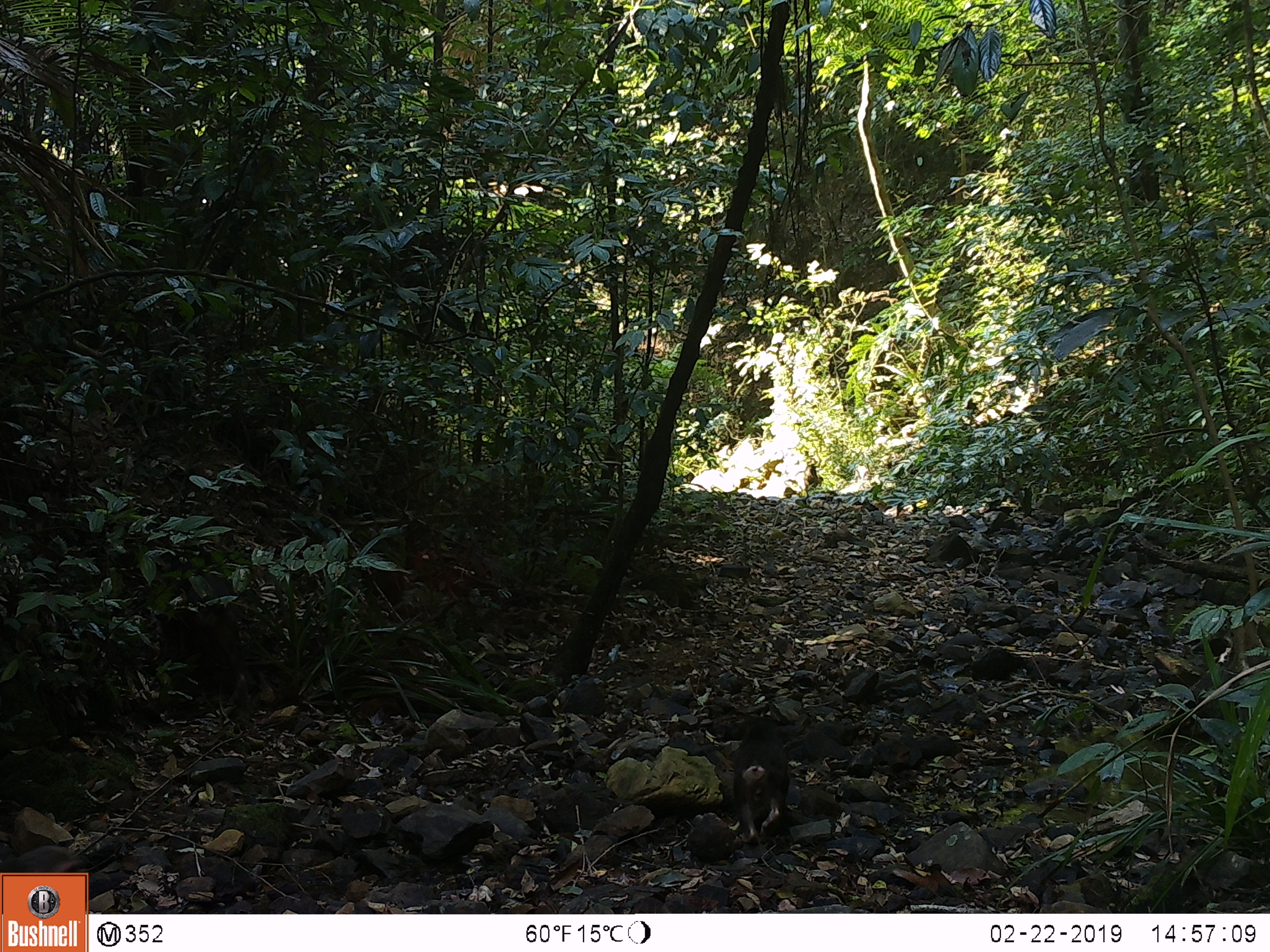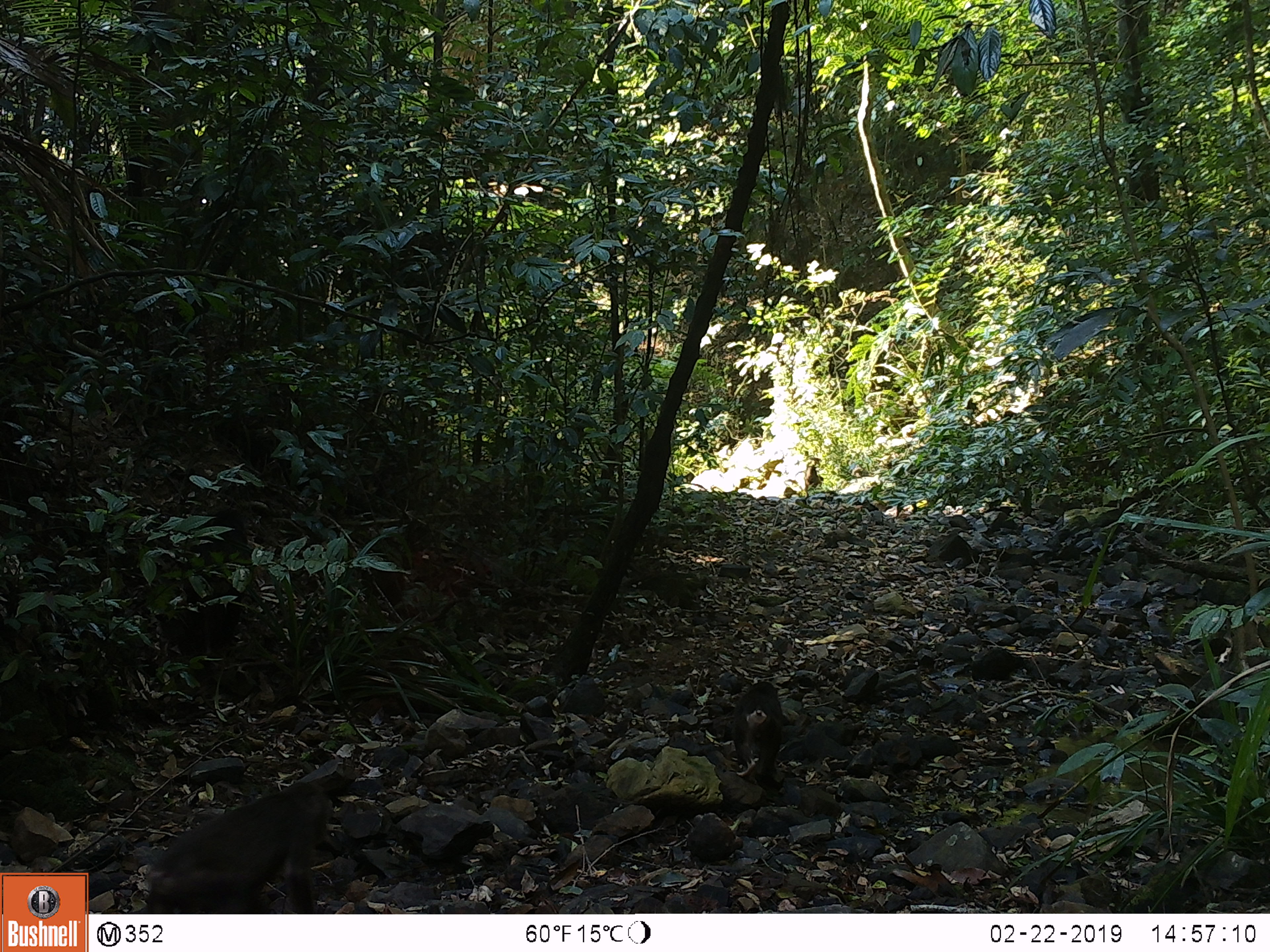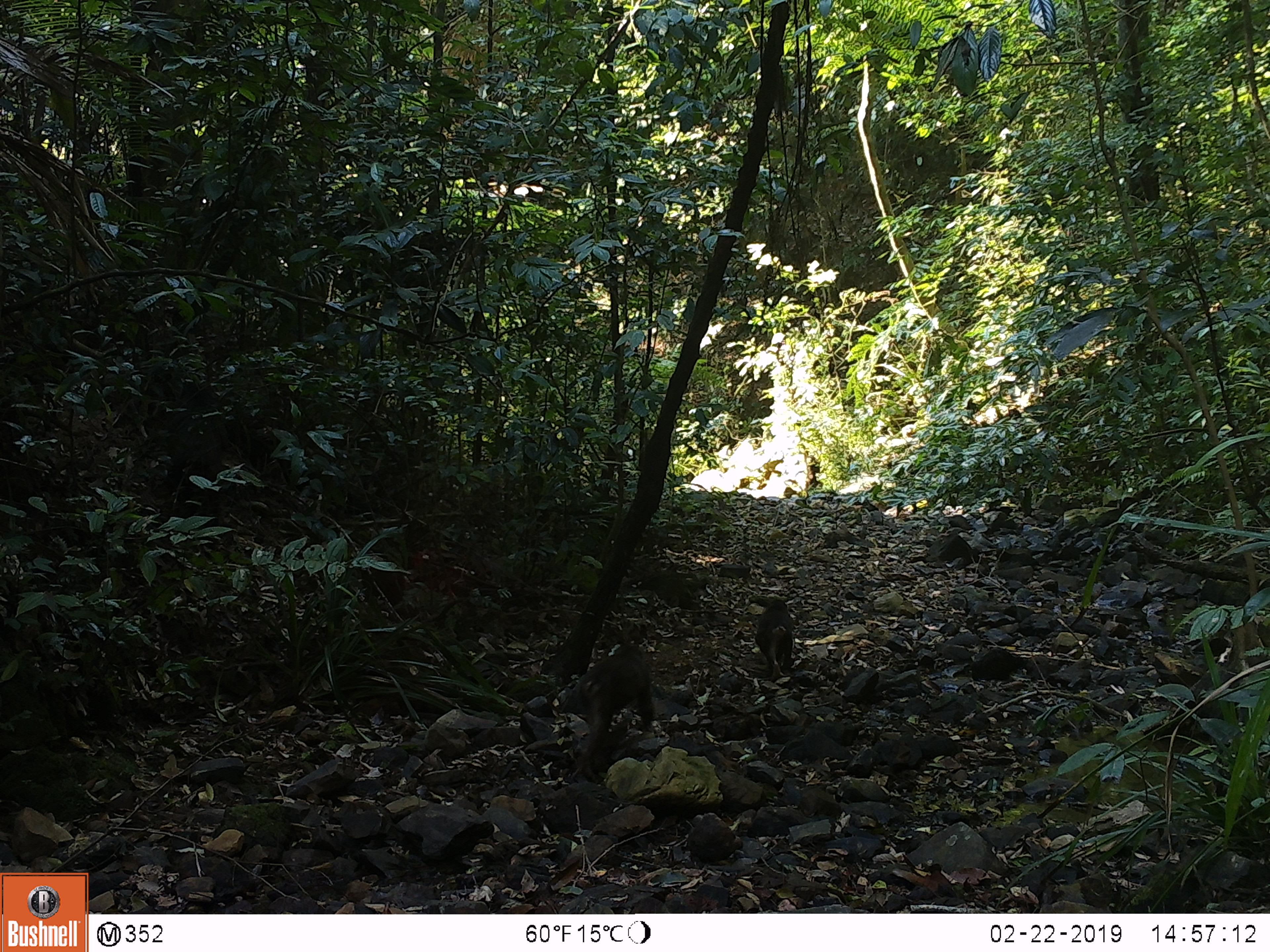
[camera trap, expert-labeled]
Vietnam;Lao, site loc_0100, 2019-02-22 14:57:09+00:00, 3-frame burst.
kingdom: Animalia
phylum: Chordata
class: Mammalia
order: Primates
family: Cercopithecidae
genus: Macaca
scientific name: Macaca arctoides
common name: stump-tailed macaque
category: stump tailed macaque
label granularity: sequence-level